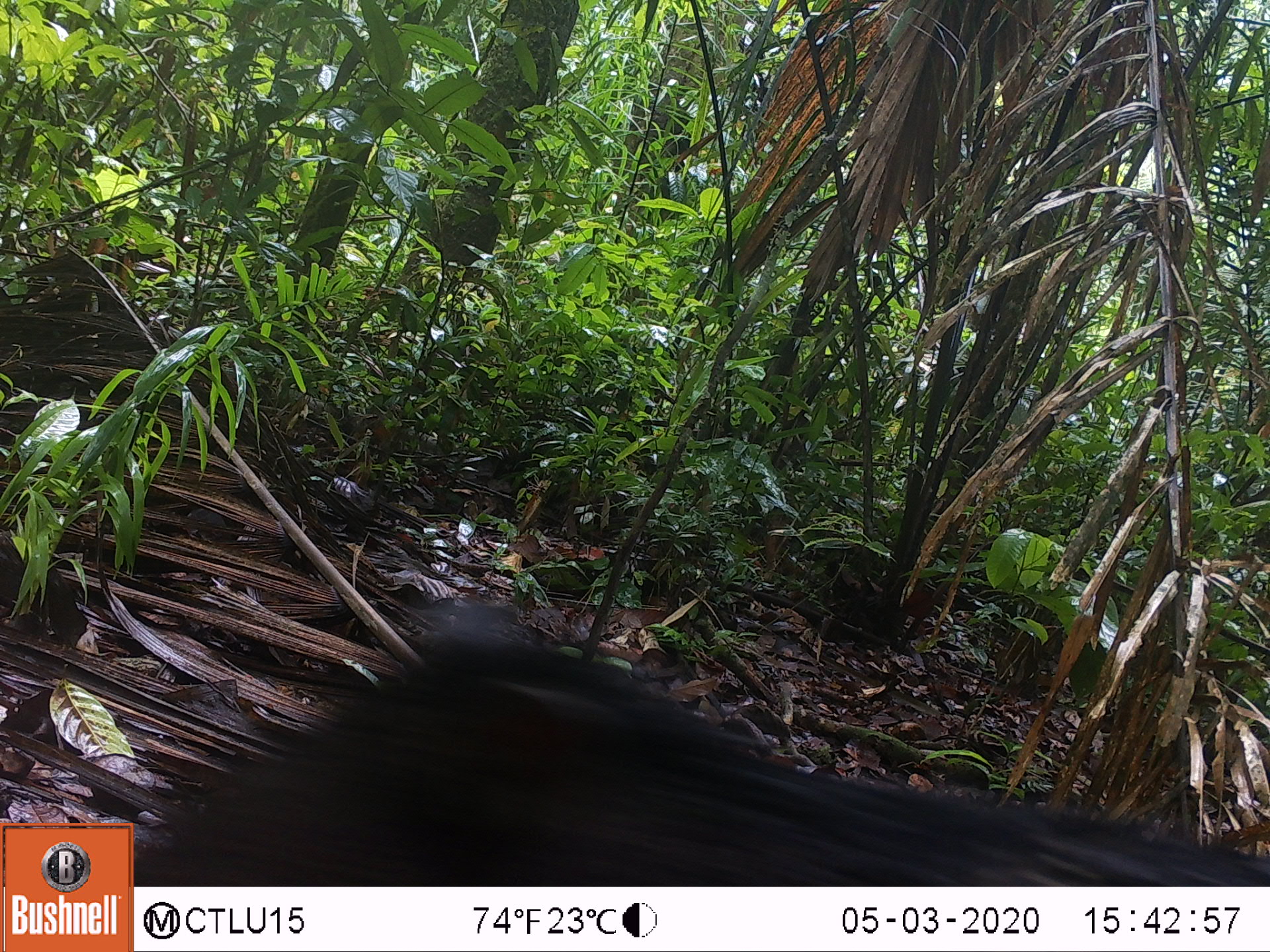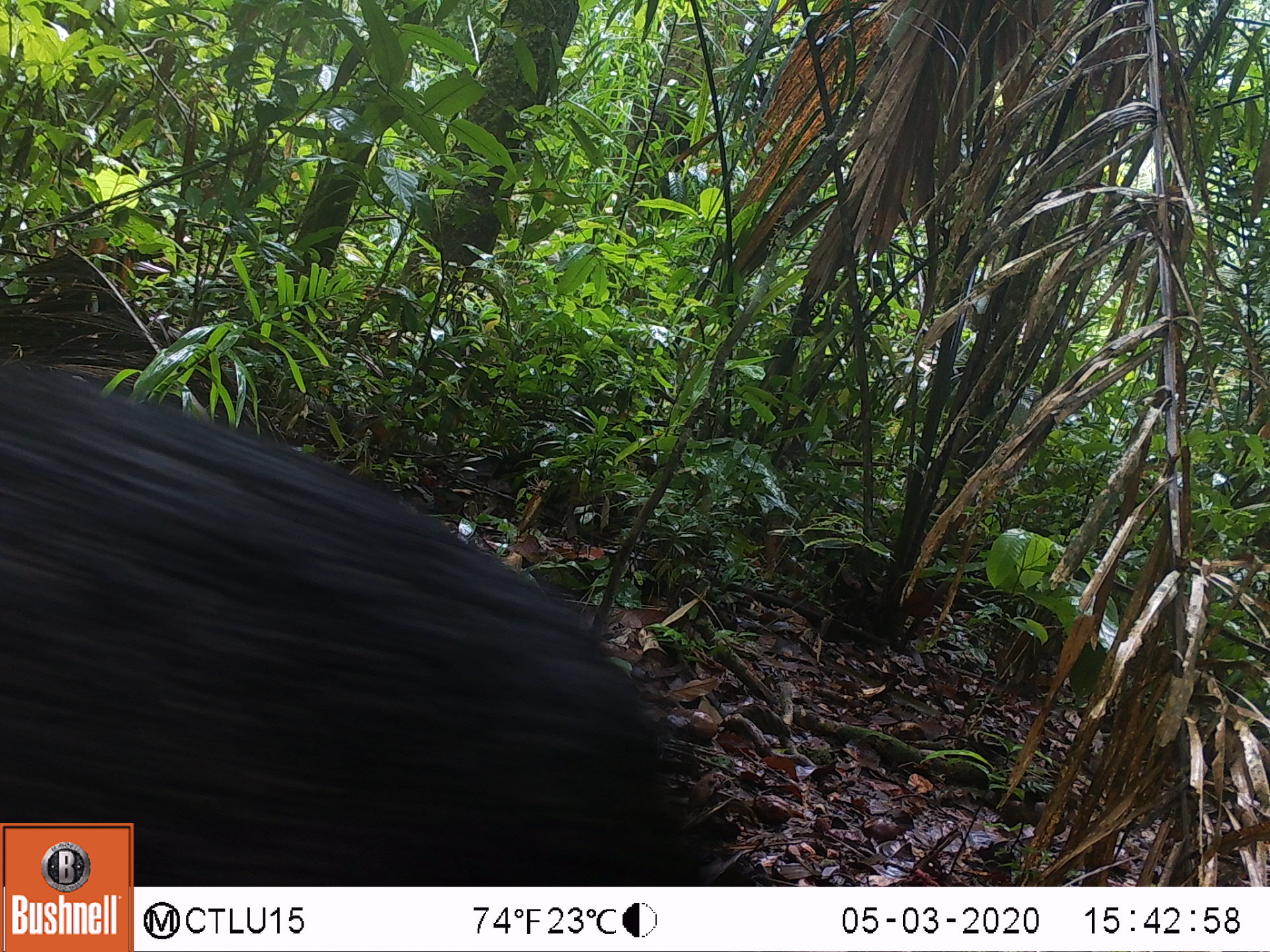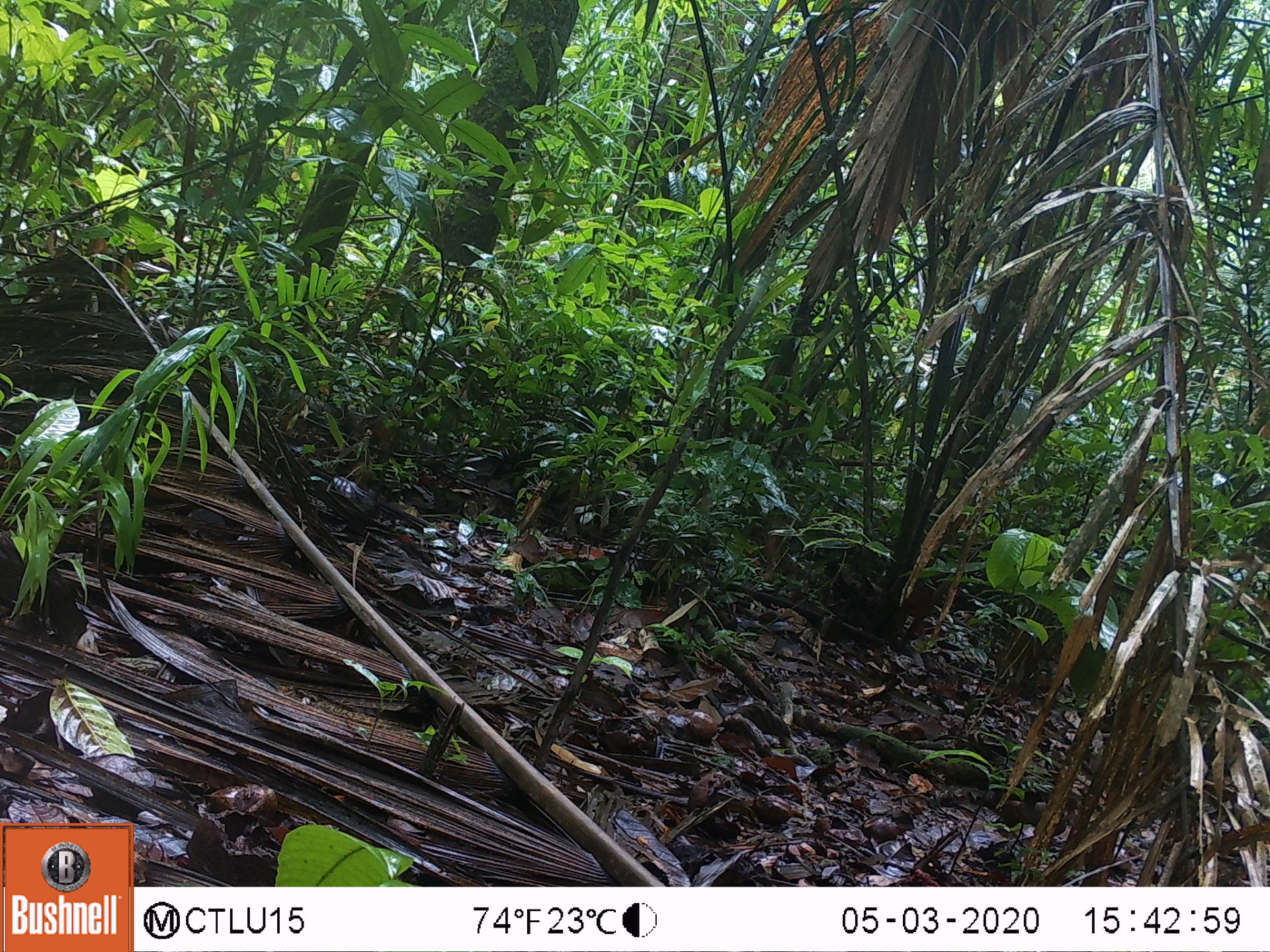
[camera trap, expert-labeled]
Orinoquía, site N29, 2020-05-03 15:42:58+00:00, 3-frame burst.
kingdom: Animalia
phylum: Chordata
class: Mammalia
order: Artiodactyla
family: Tayassuidae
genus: Tayassu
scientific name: Tayassu pecari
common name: white-lipped peccary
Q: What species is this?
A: White-lipped peccary (Tayassu pecari).